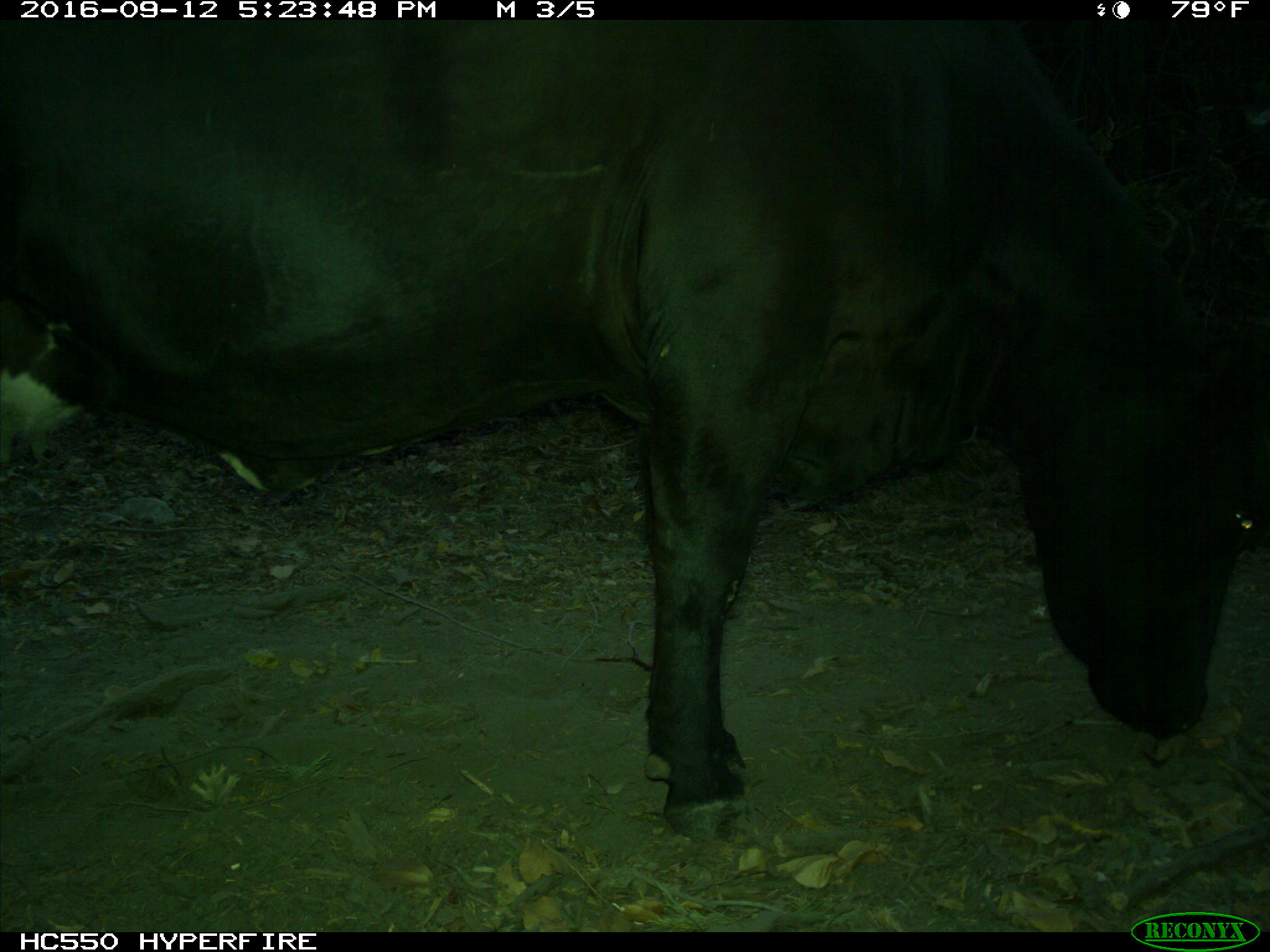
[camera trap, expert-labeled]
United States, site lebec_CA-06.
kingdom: Animalia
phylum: Chordata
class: Mammalia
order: Artiodactyla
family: Bovidae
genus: Bos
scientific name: Bos taurus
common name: domestic cow